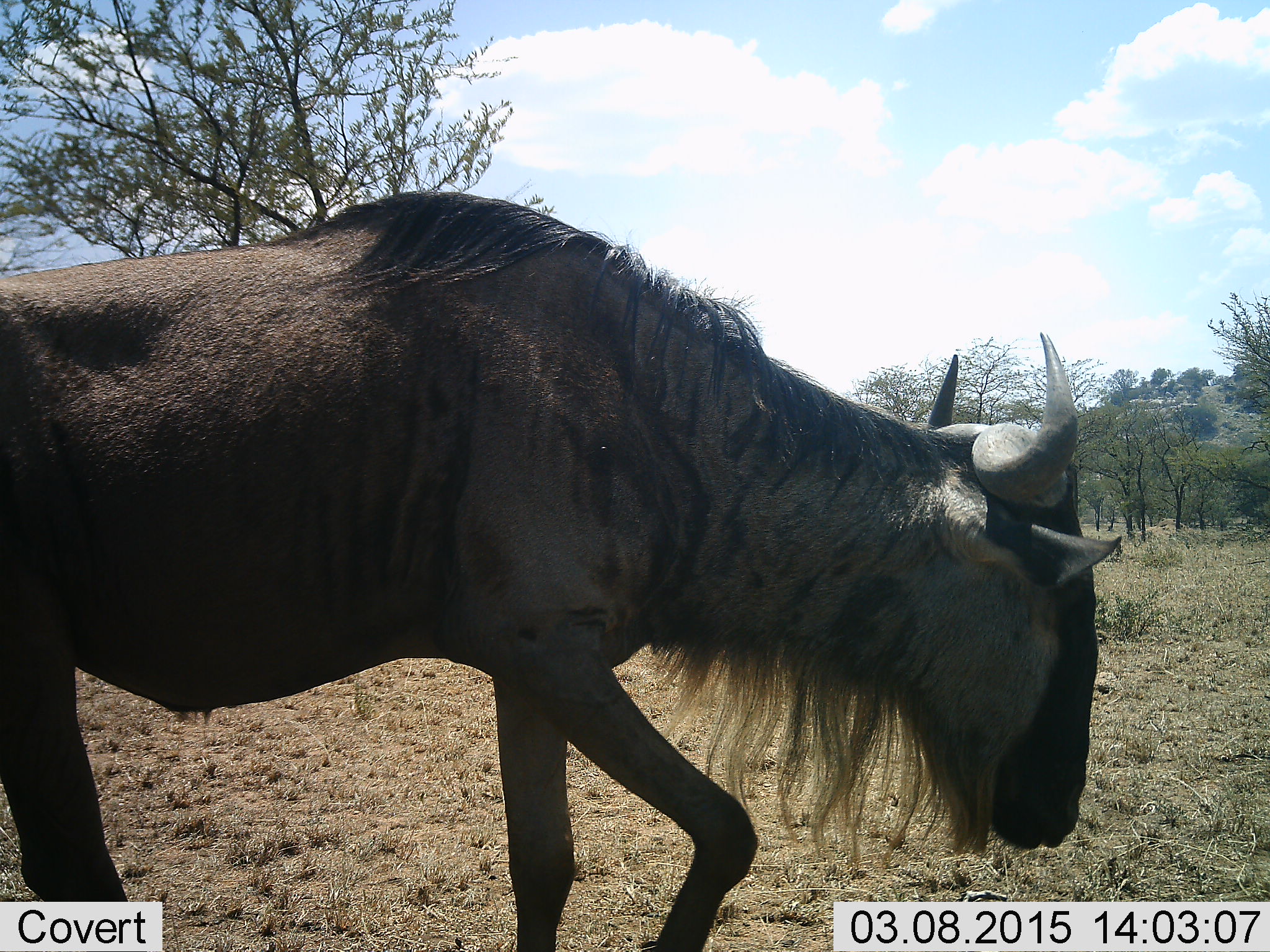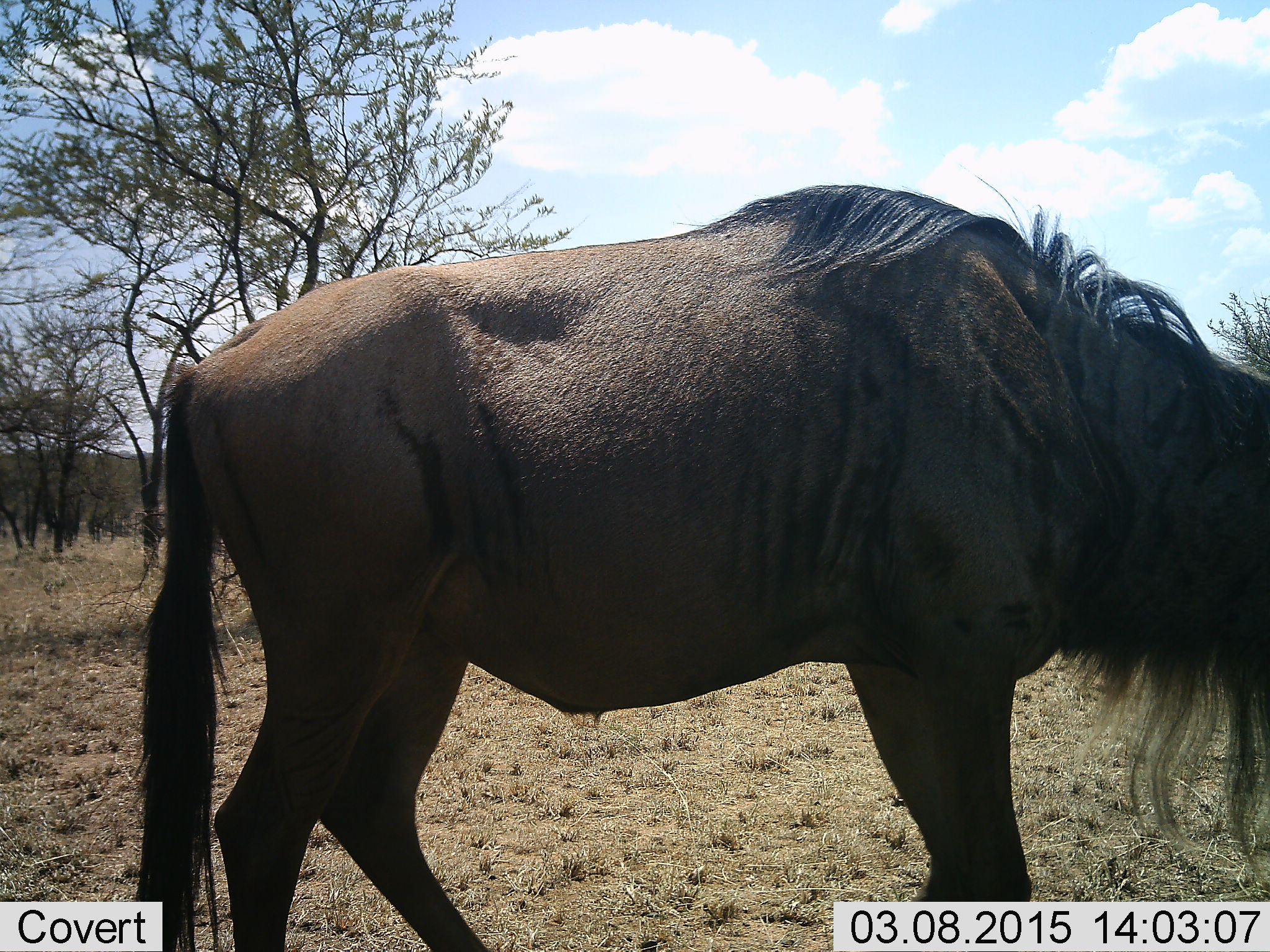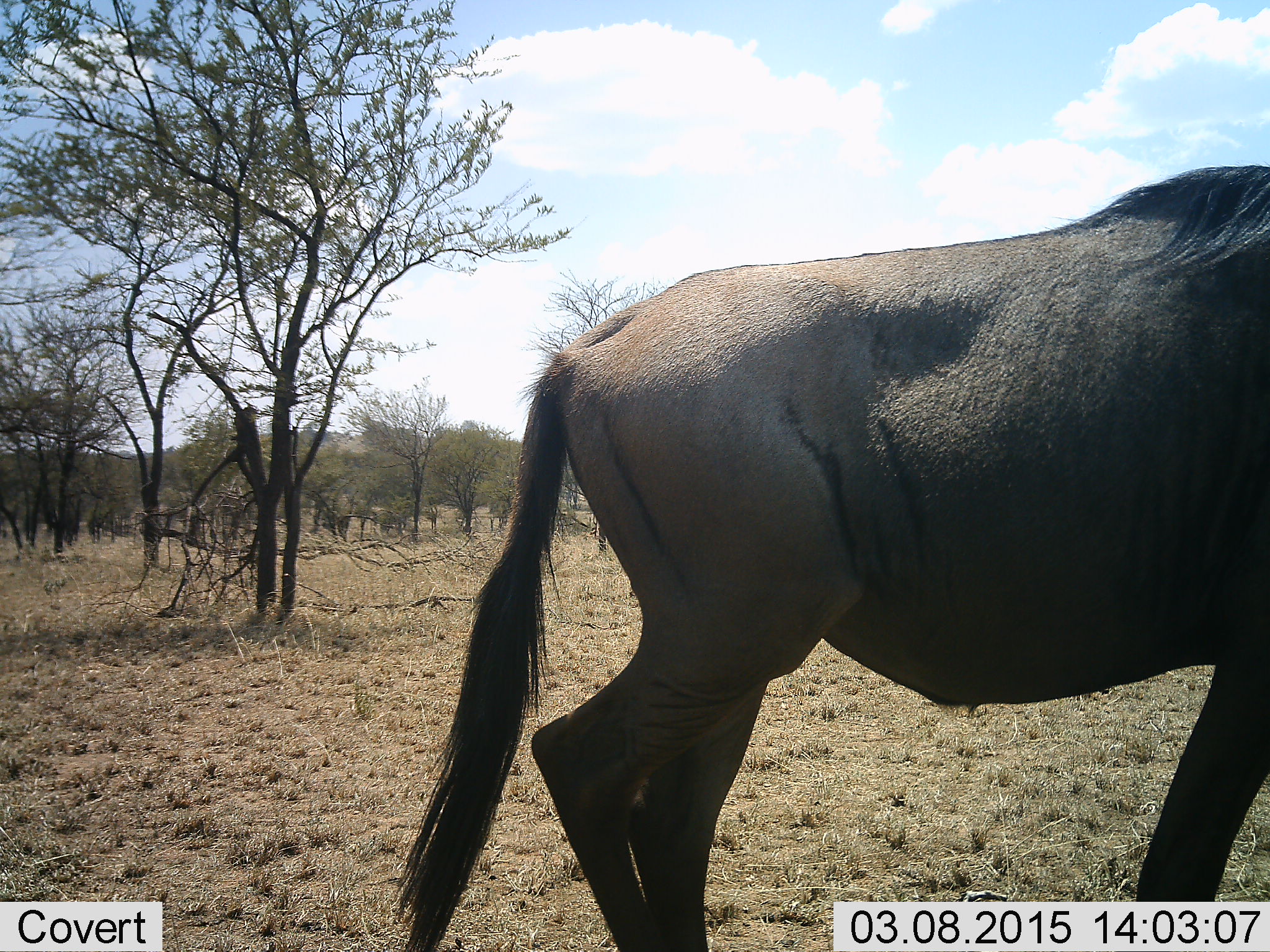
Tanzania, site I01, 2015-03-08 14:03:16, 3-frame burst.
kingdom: Animalia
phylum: Chordata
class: Mammalia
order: Artiodactyla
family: Bovidae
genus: Connochaetes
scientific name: Connochaetes taurinus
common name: blue wildebeest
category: wildebeest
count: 1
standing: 50%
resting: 0%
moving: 60%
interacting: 0%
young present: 0%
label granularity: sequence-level